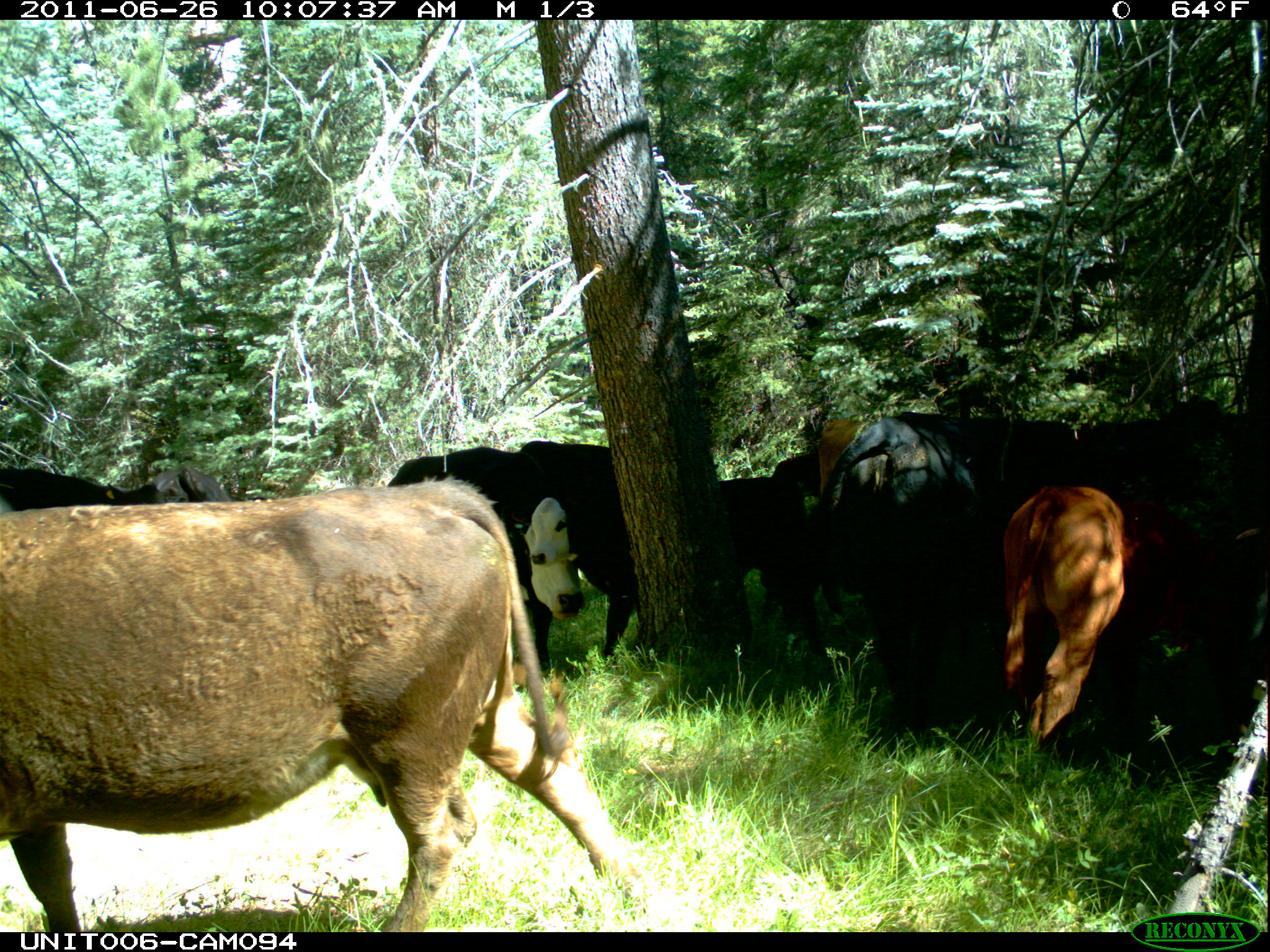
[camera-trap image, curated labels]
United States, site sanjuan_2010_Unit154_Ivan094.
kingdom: Animalia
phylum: Chordata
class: Mammalia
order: Artiodactyla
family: Bovidae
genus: Bos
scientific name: Bos taurus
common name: domestic cow